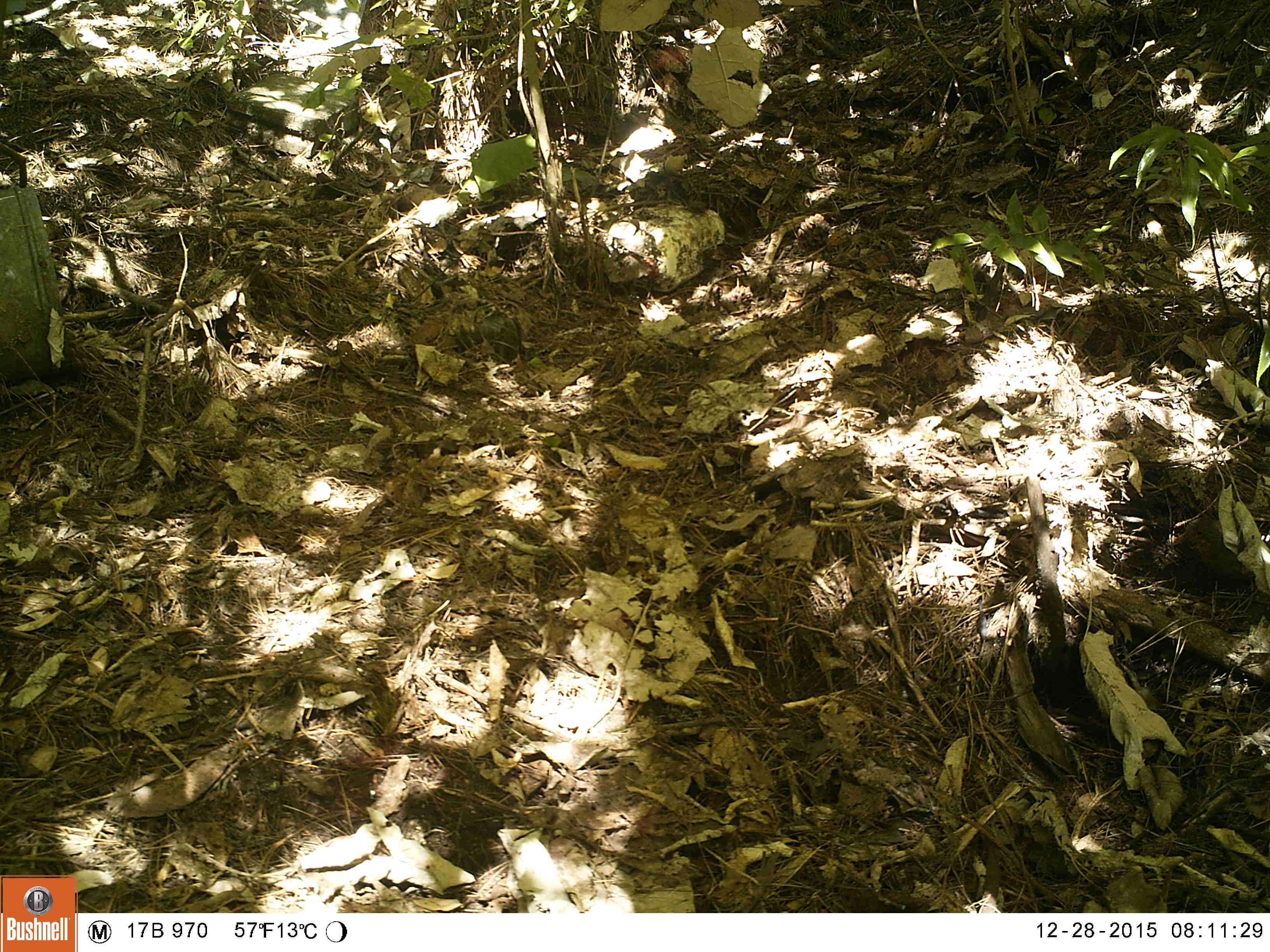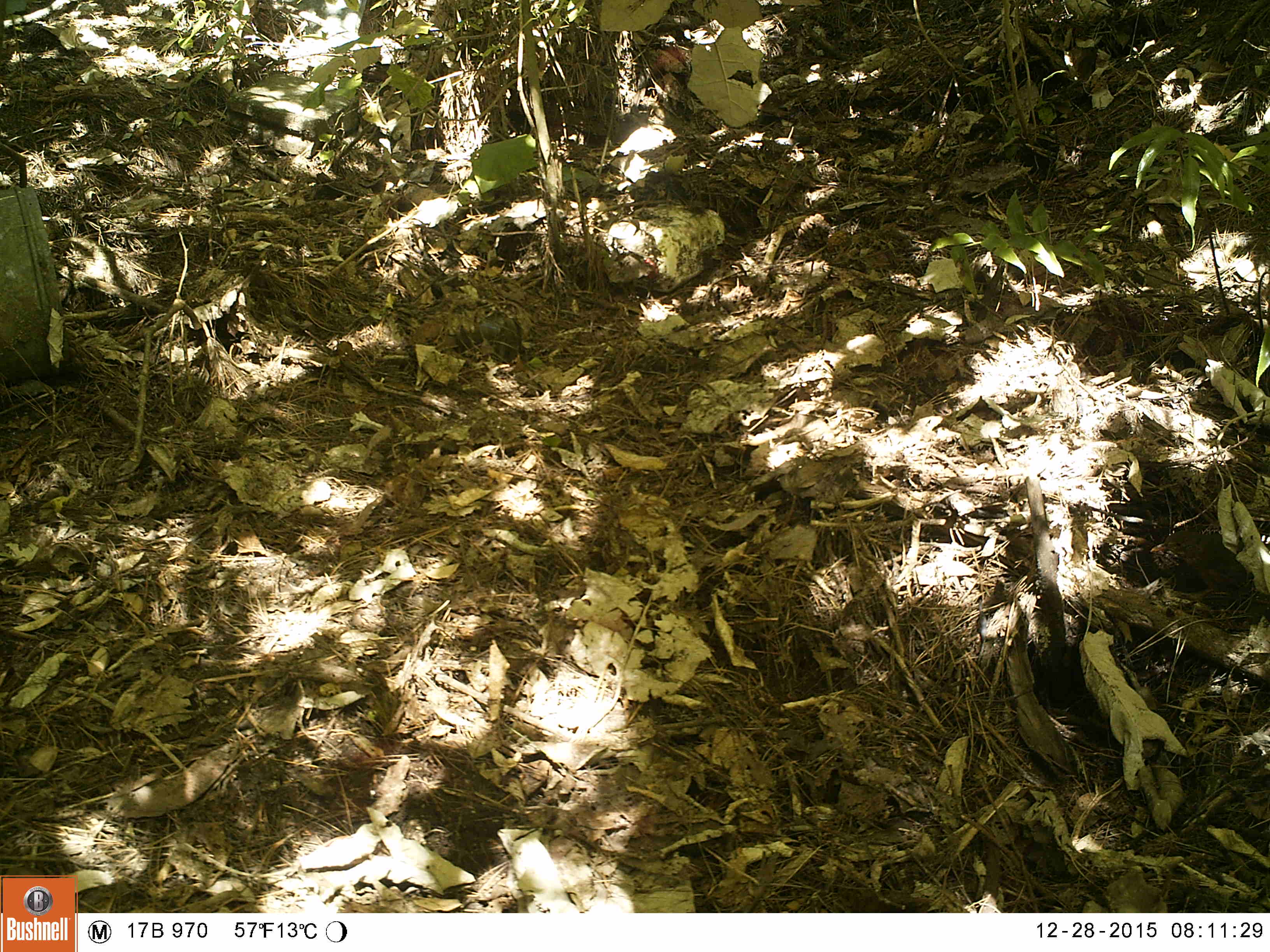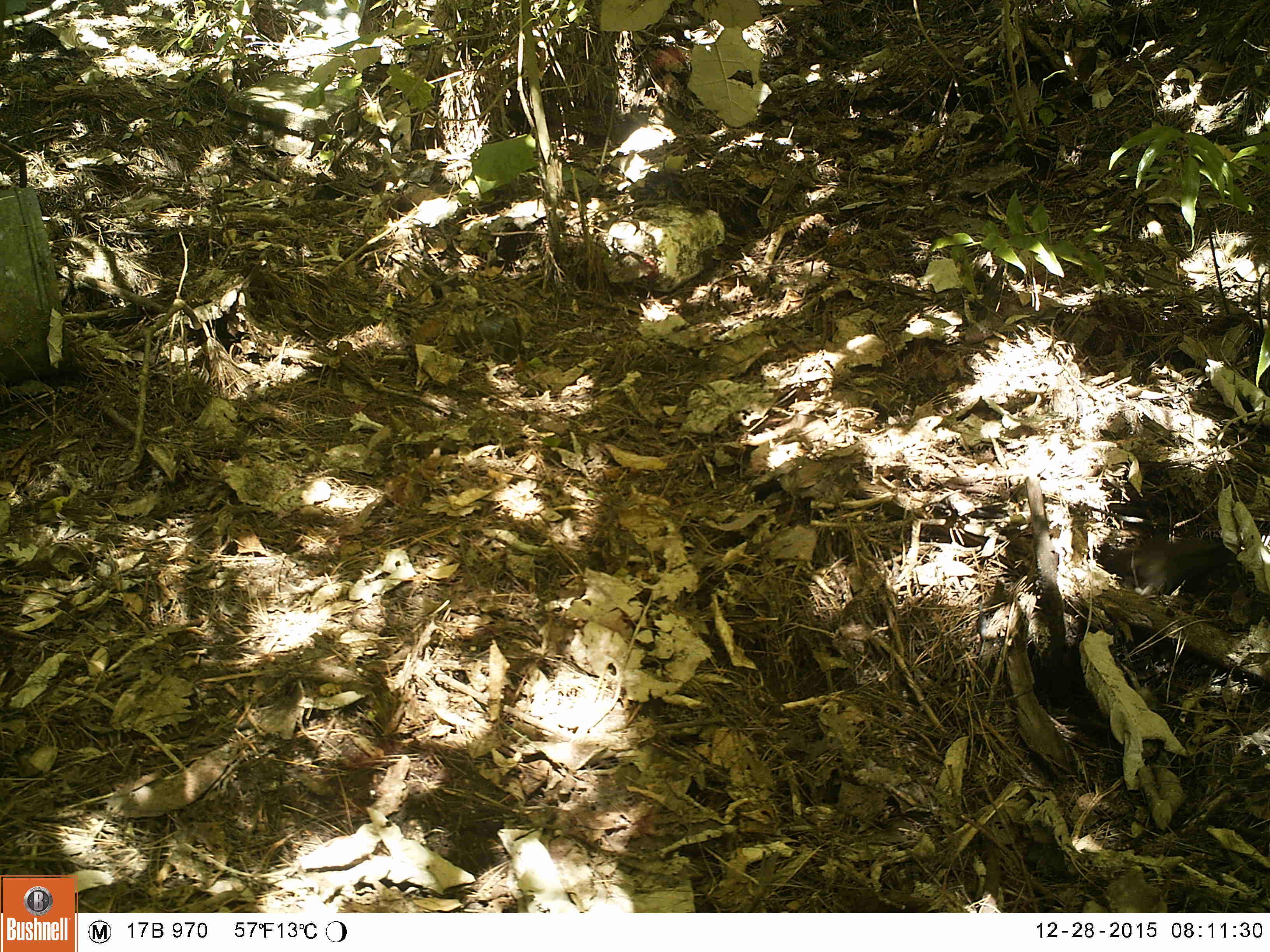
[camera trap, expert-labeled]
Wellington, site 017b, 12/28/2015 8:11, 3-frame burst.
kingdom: Animalia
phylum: Chordata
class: Aves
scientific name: Aves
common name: bird